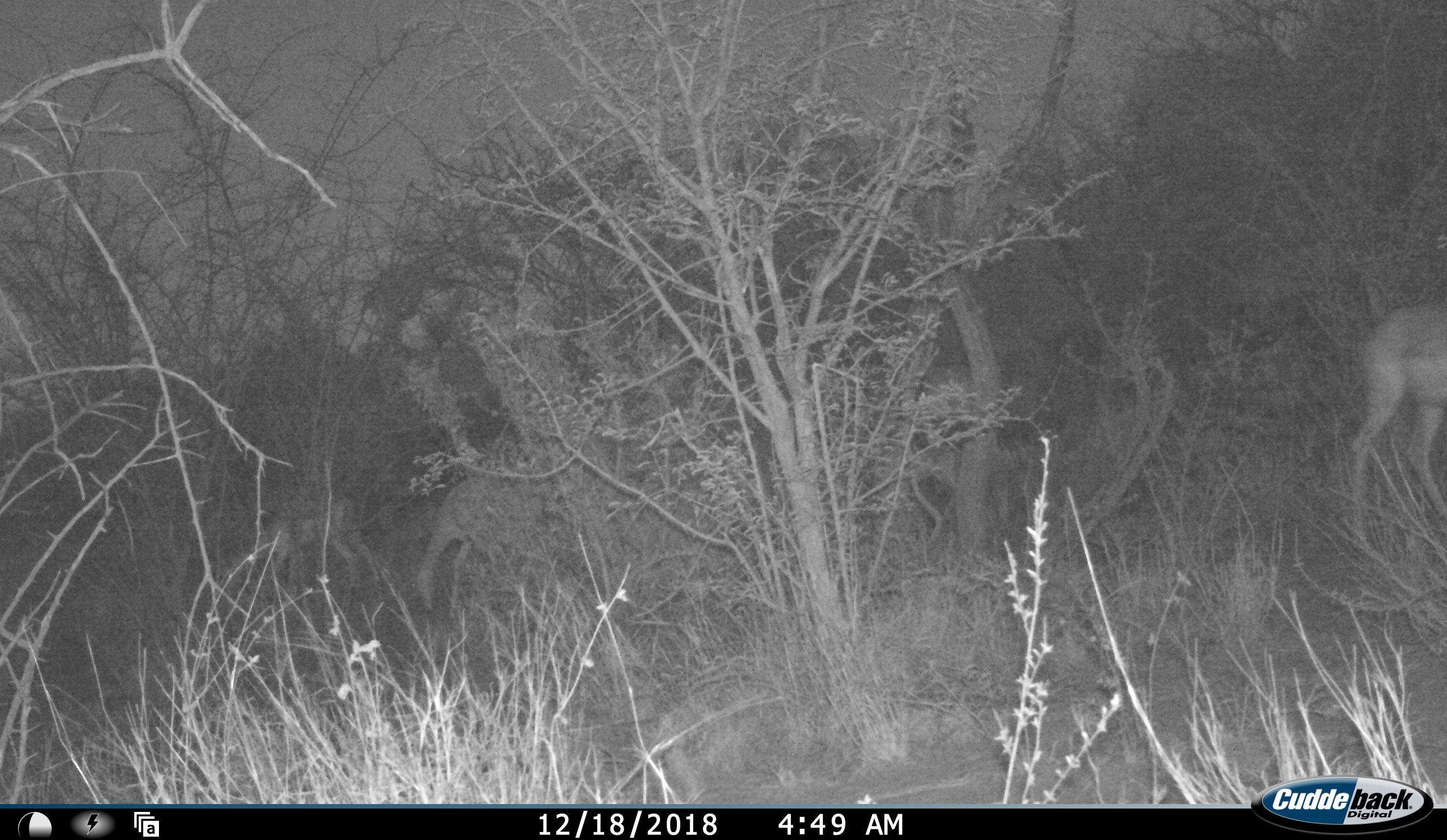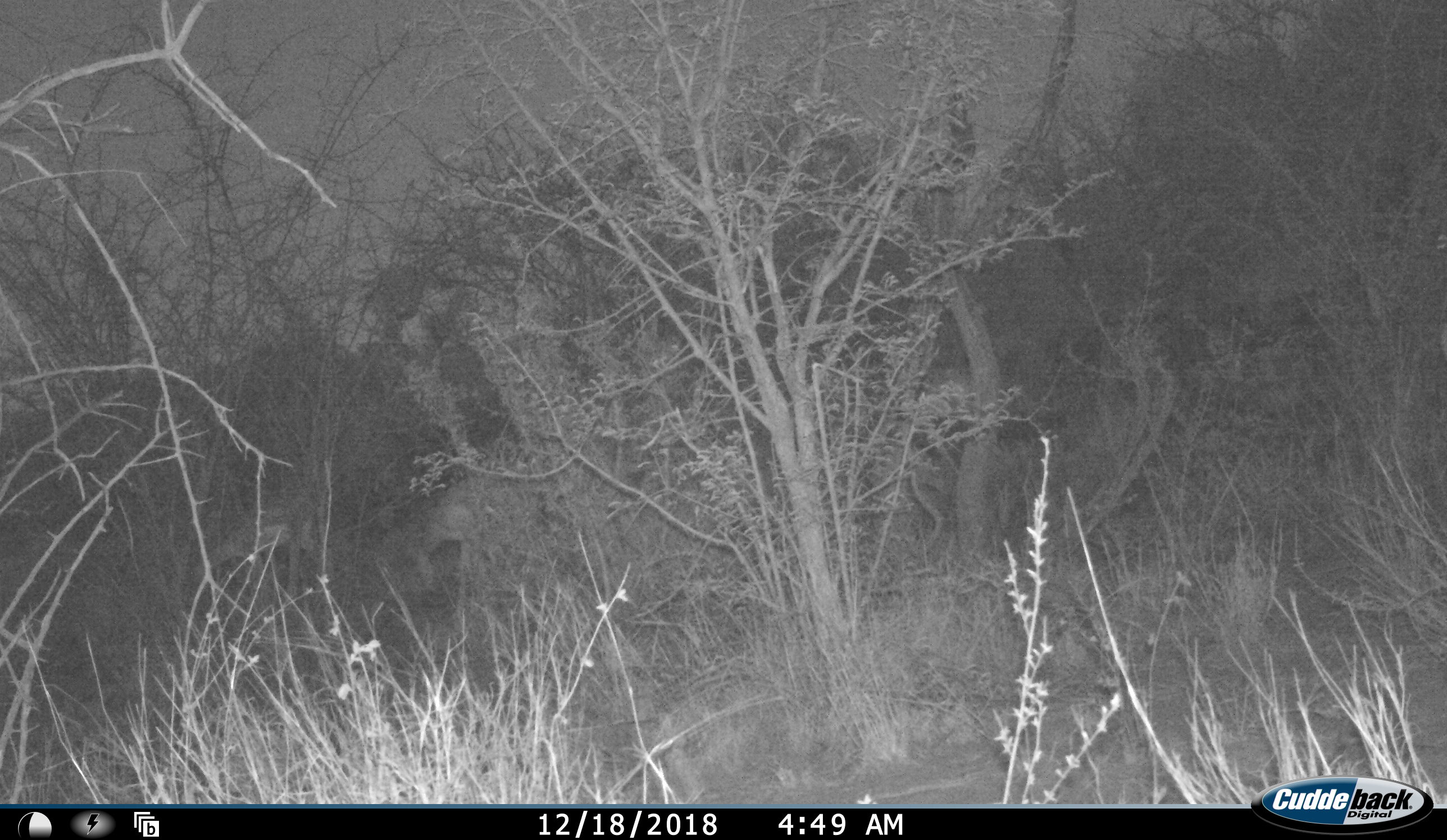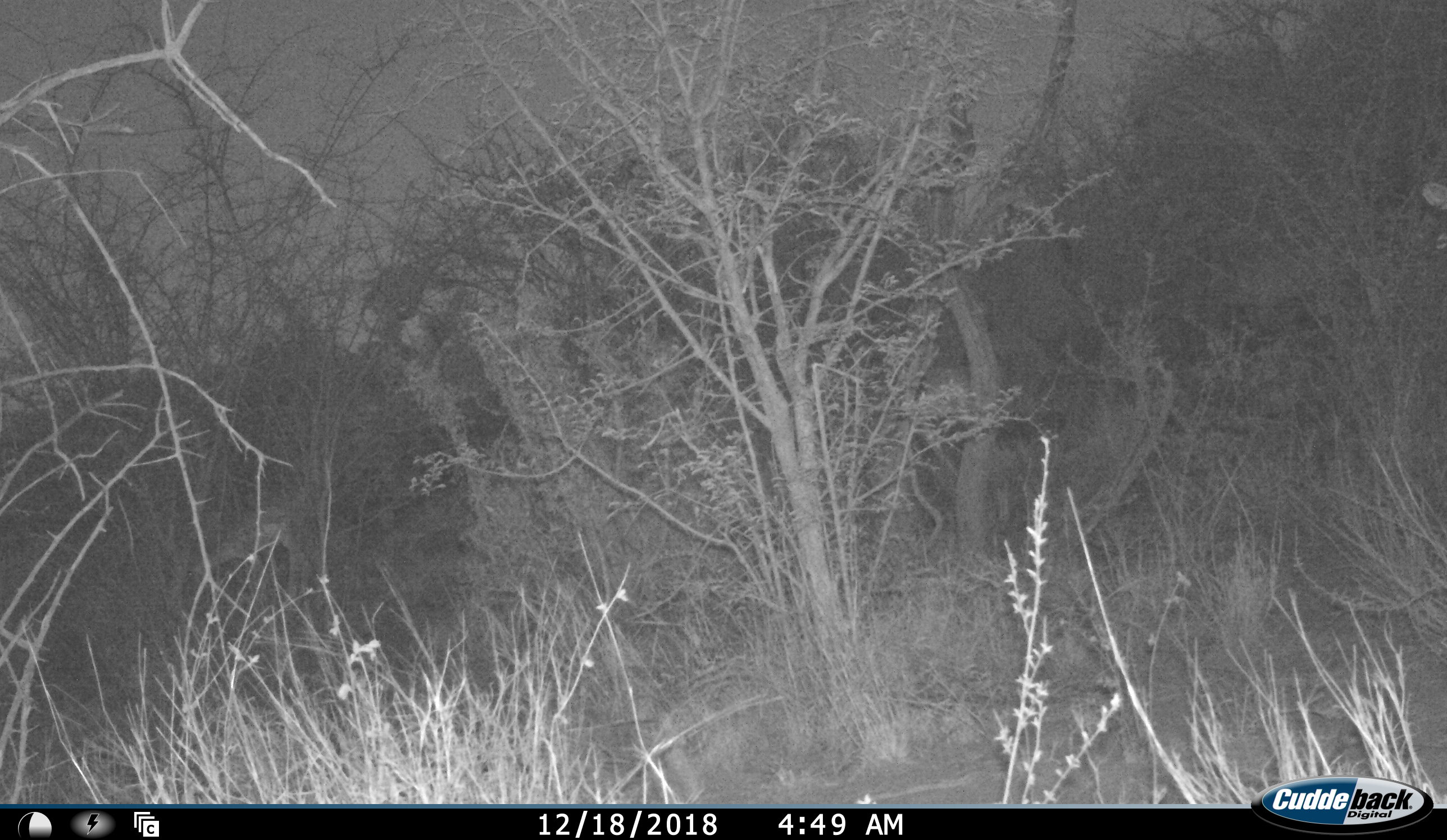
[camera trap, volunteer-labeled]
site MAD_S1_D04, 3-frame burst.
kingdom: Animalia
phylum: Chordata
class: Mammalia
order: Artiodactyla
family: Bovidae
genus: Aepyceros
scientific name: Aepyceros melampus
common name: impala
Impala (Aepyceros melampus), count 4. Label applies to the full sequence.